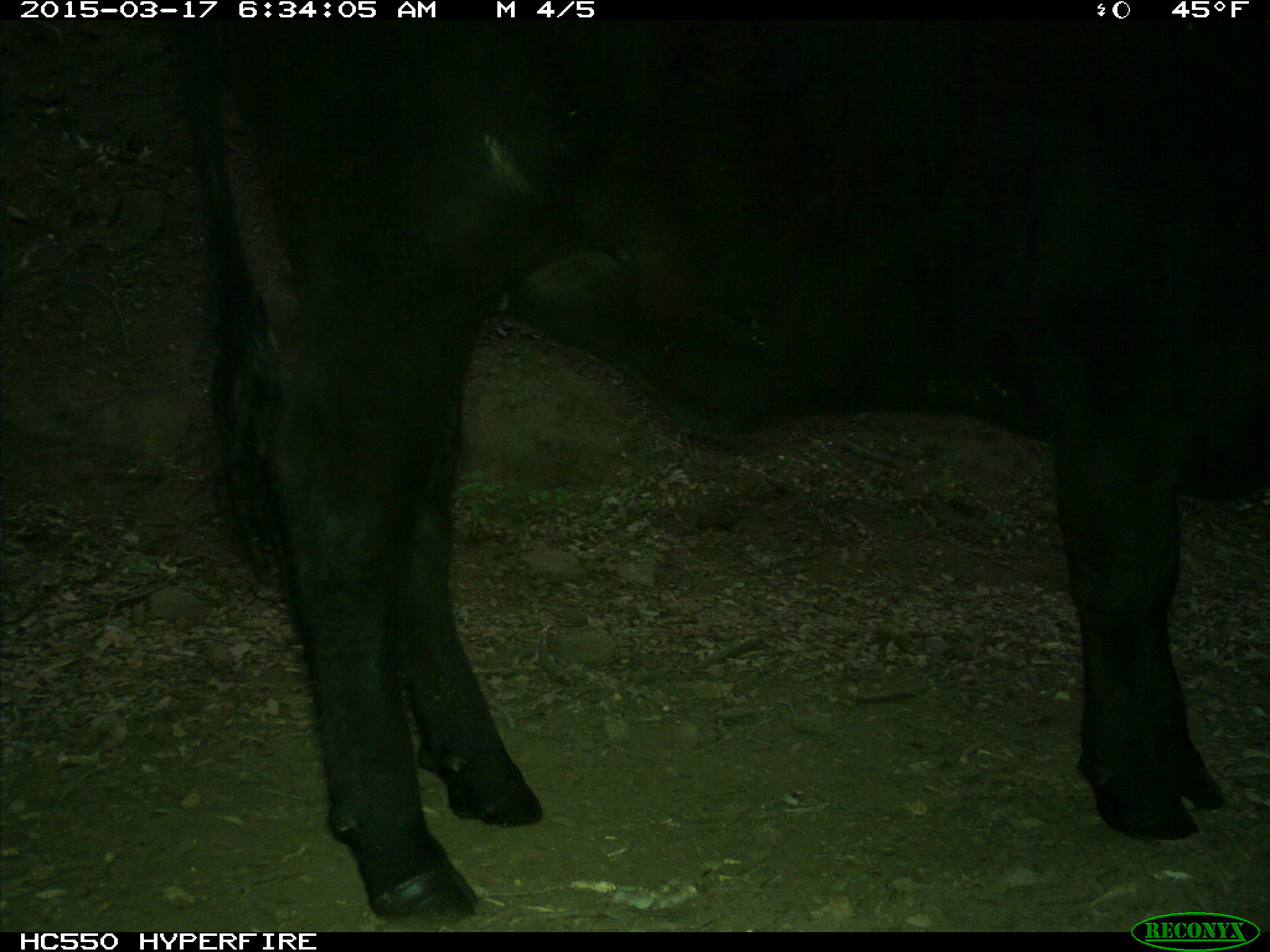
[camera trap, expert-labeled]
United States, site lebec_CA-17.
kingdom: Animalia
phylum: Chordata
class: Mammalia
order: Artiodactyla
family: Bovidae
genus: Bos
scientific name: Bos taurus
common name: domestic cow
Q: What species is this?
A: Bos taurus (domestic cow).